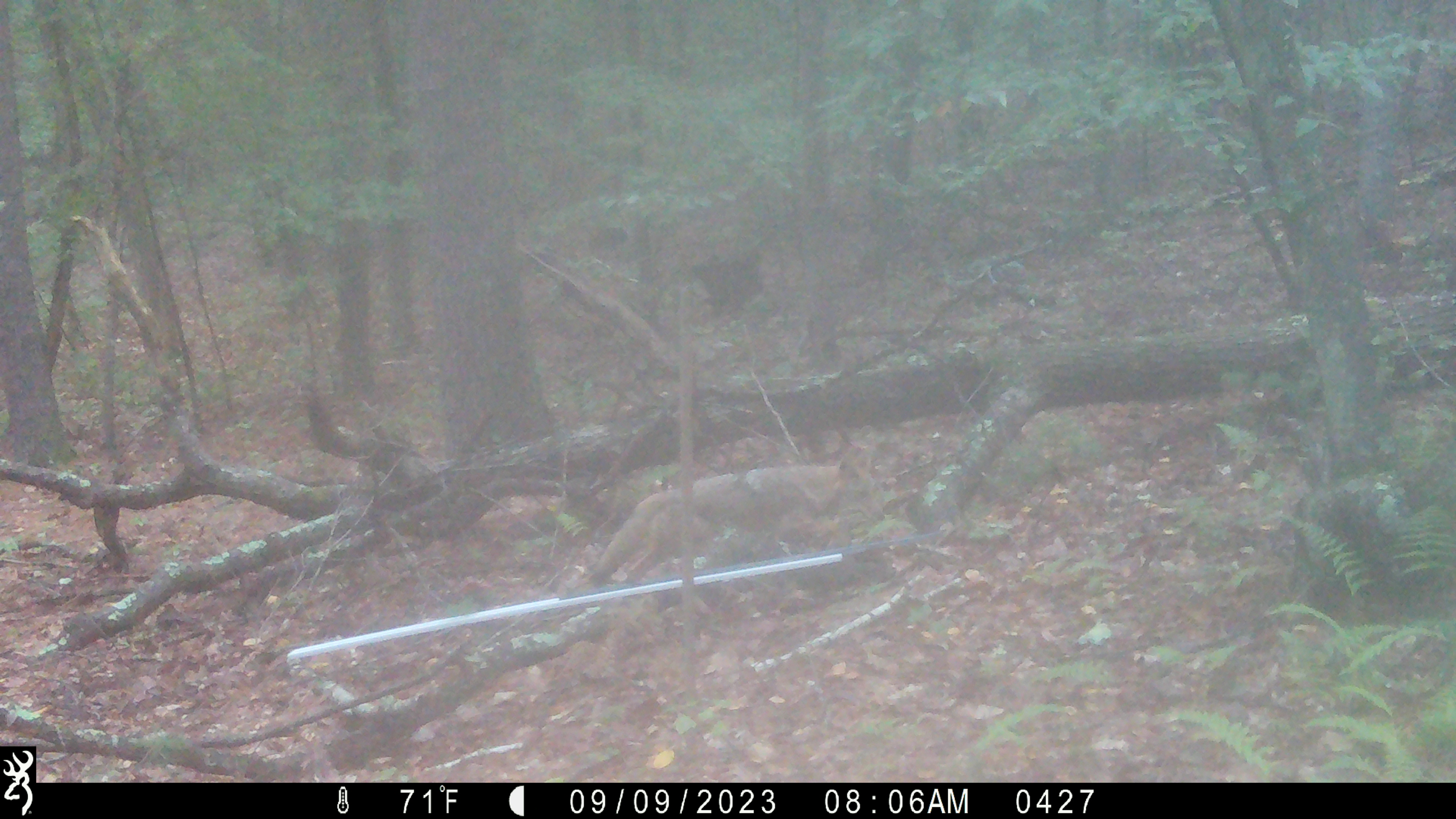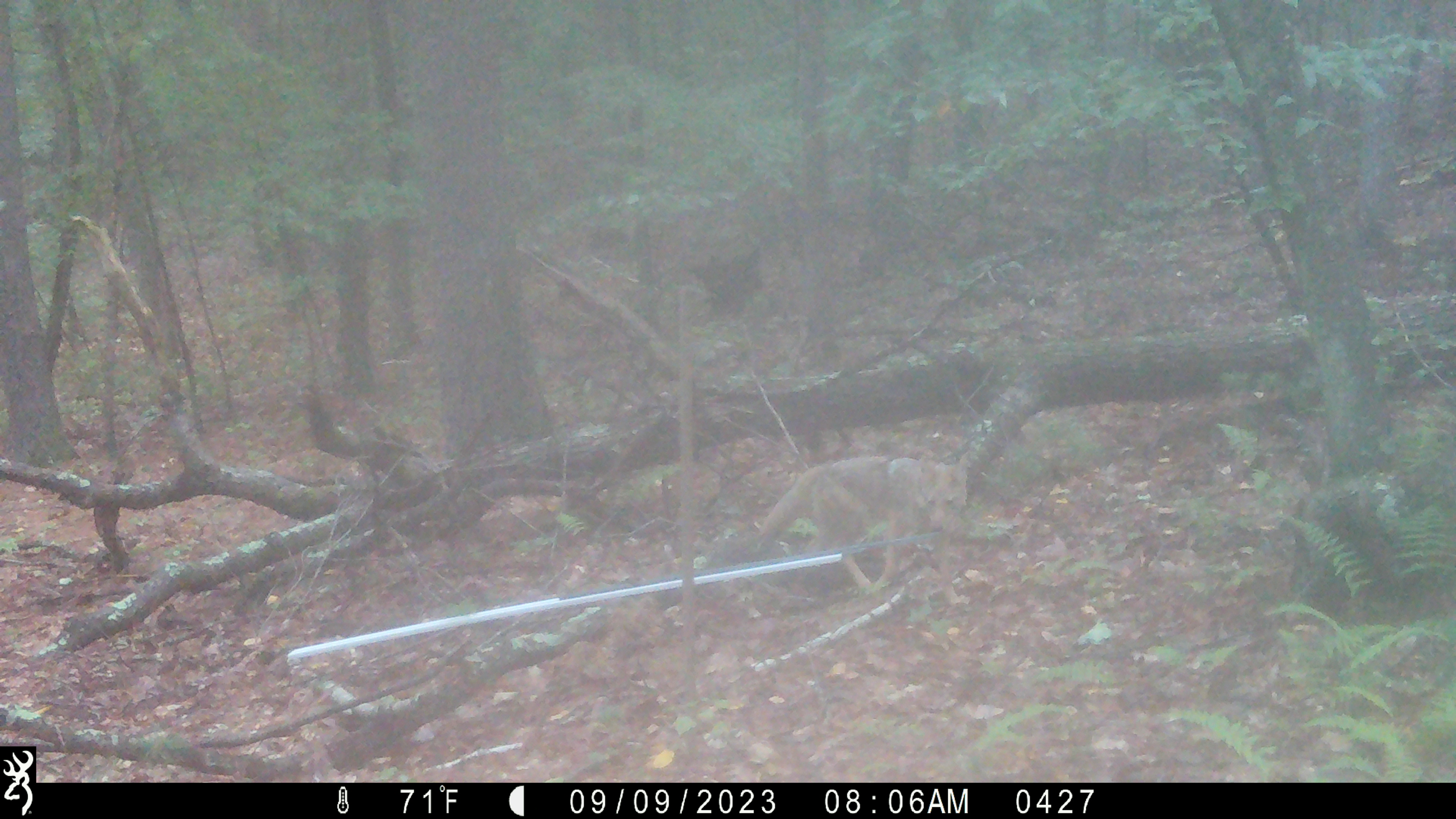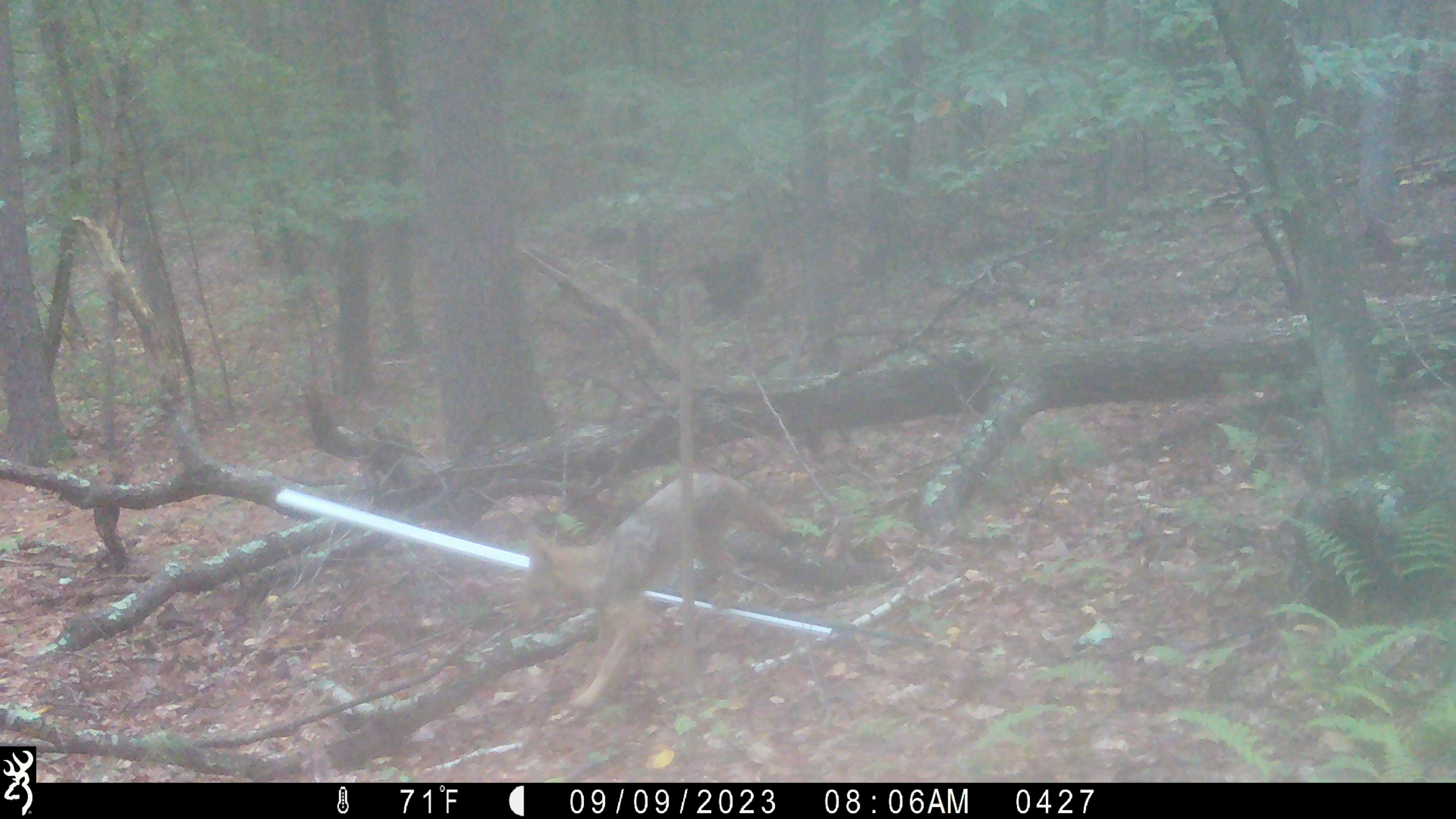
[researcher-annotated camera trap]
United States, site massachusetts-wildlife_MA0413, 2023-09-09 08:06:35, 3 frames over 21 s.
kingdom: Animalia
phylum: Chordata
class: Mammalia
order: Carnivora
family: Canidae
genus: Canis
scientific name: Canis latrans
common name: coyote